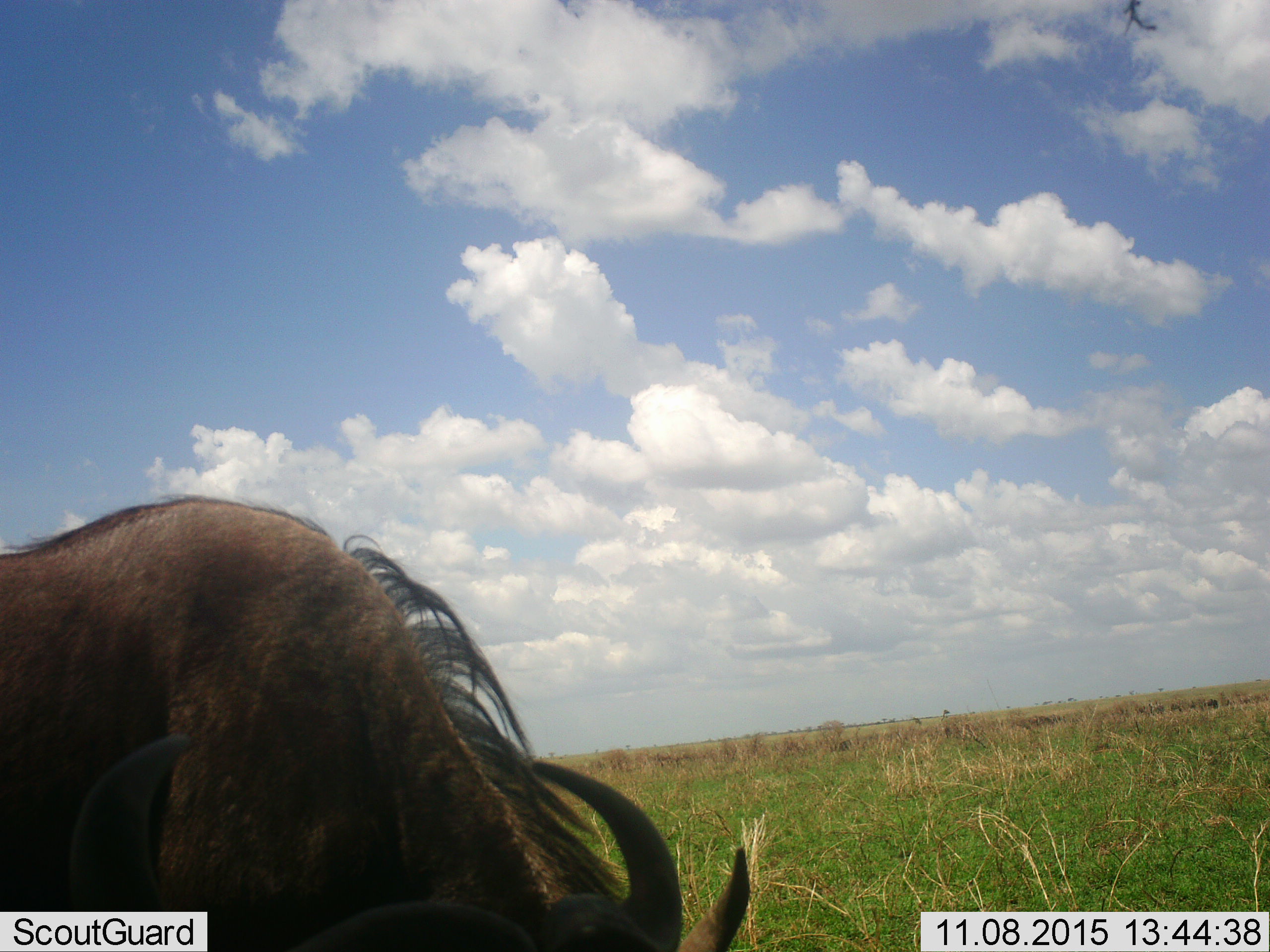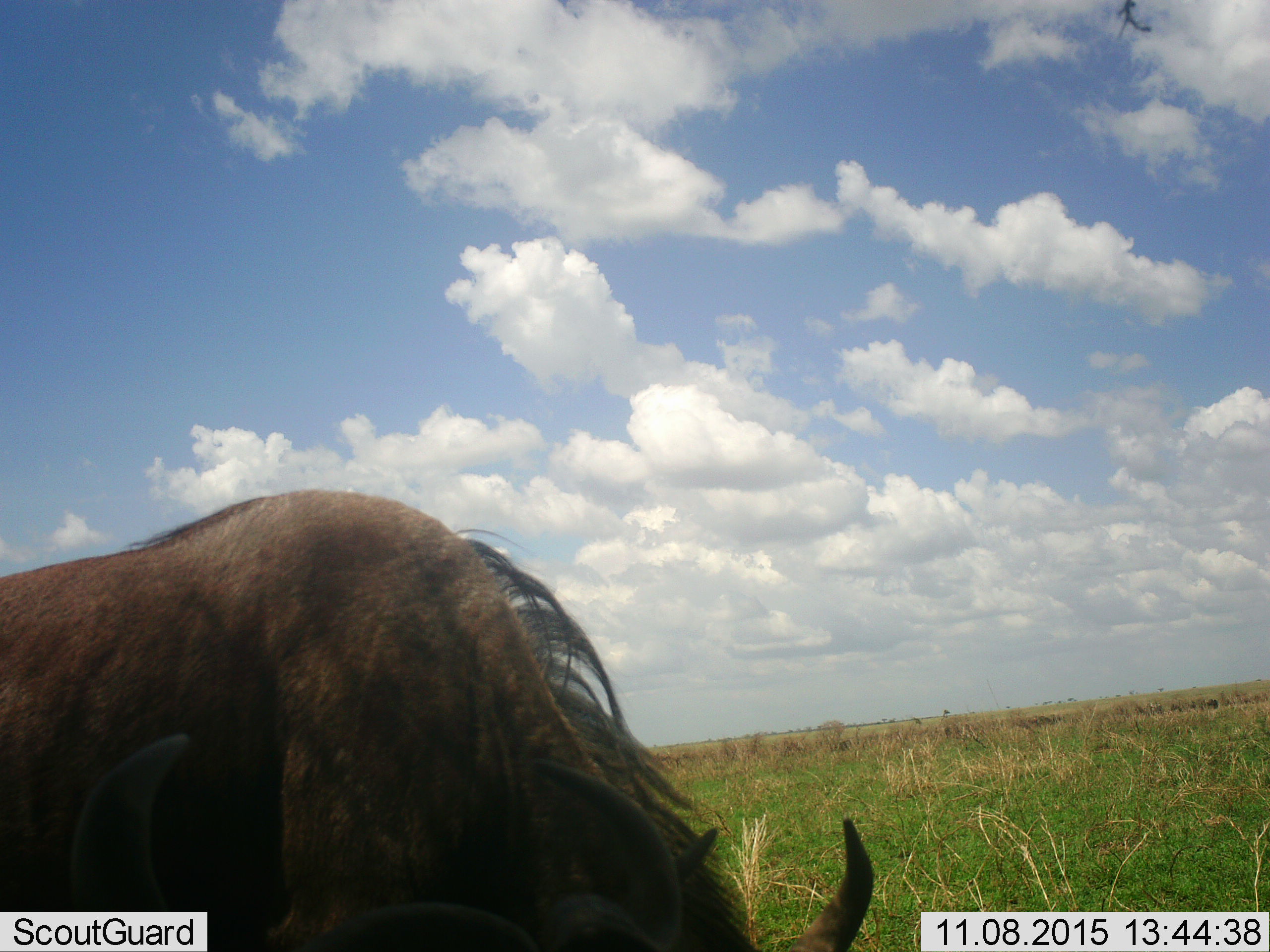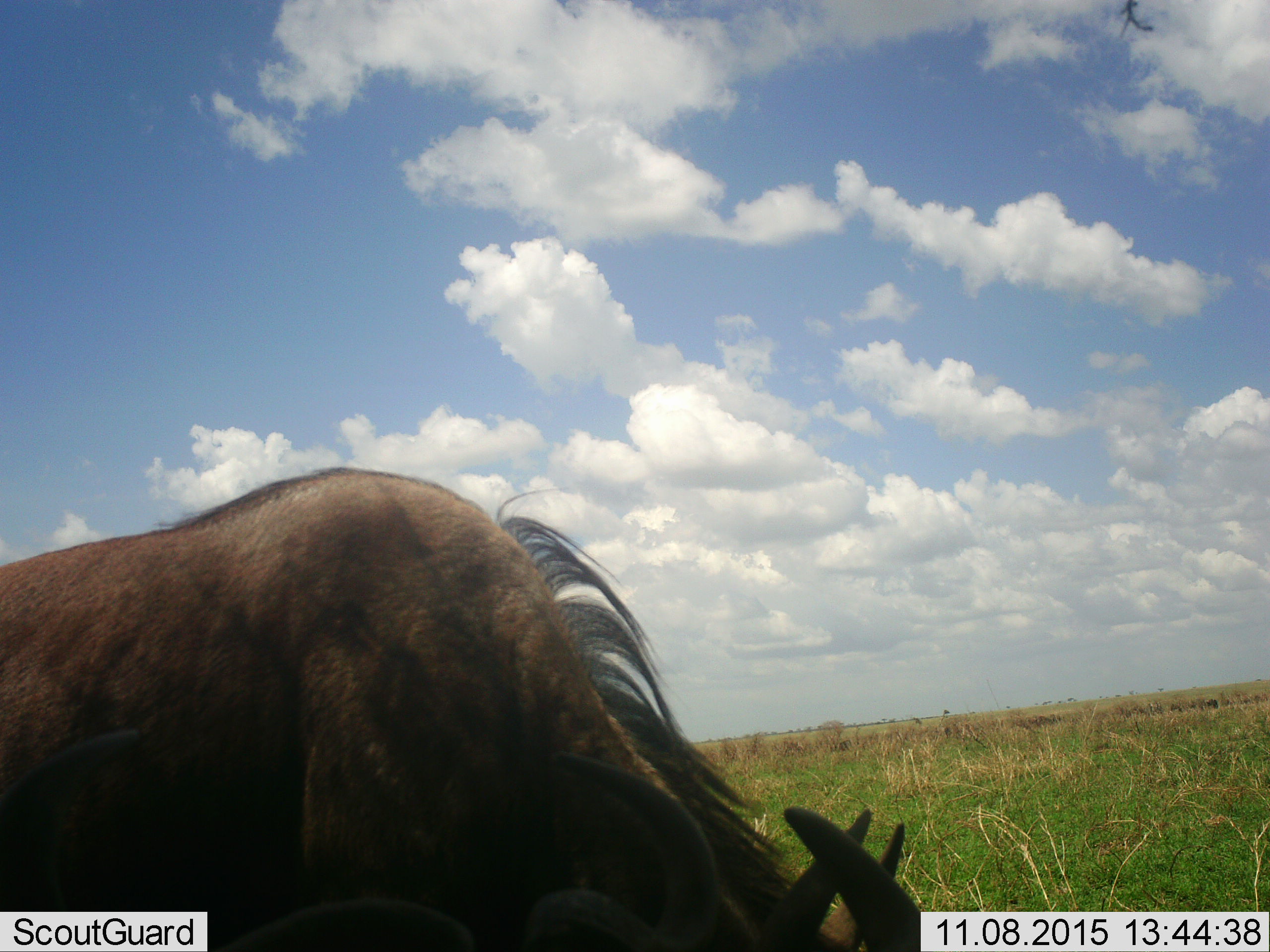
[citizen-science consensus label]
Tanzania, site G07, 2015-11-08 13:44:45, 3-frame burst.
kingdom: Animalia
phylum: Chordata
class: Mammalia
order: Artiodactyla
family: Bovidae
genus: Connochaetes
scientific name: Connochaetes taurinus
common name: blue wildebeest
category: wildebeest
Wildebeest (blue wildebeest) (Connochaetes taurinus), count 1. Behavior (volunteer vote fractions): standing 17%, resting 0%, moving 33%, interacting 0%. Young present (vote fraction): 0%. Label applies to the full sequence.